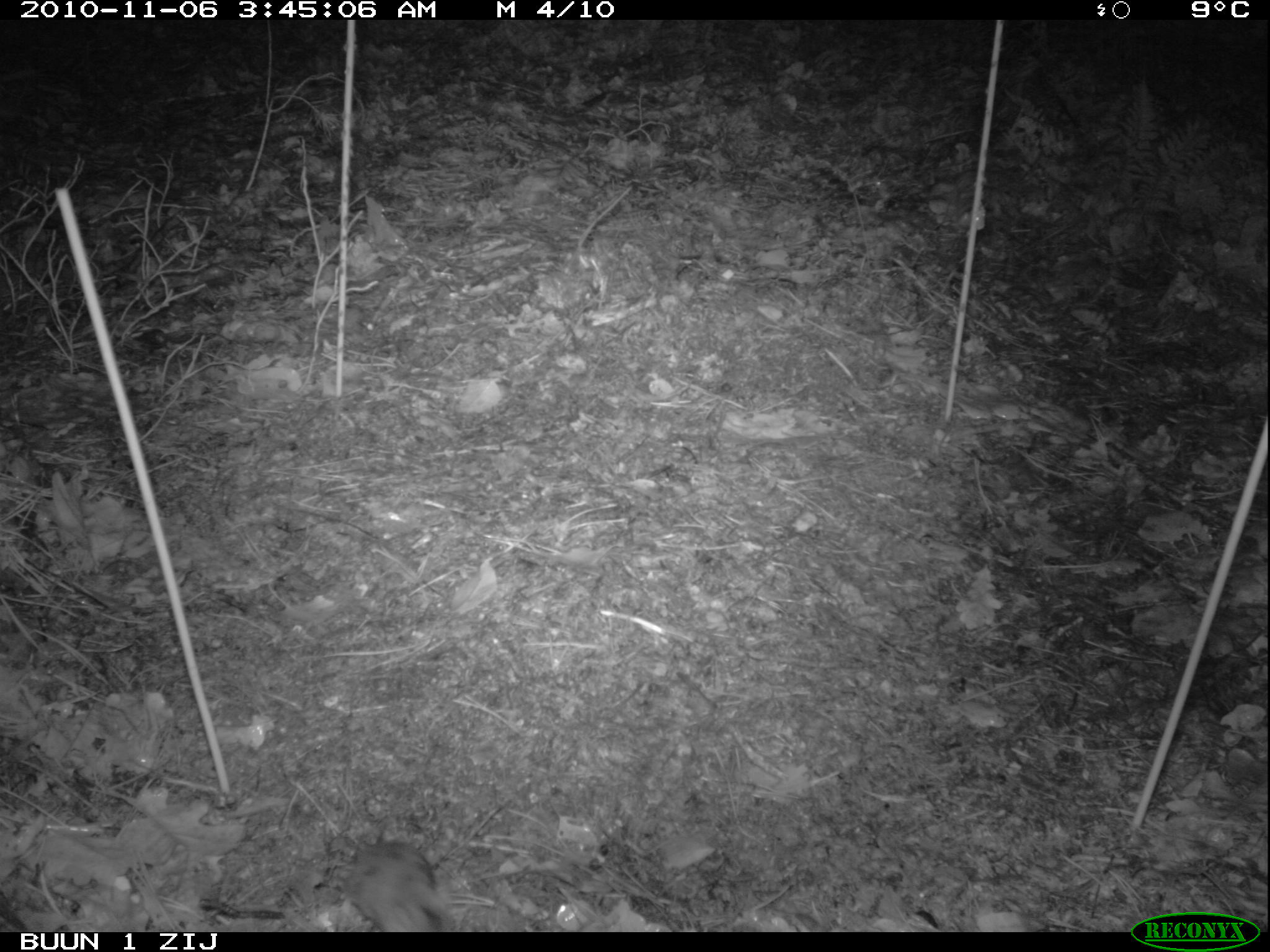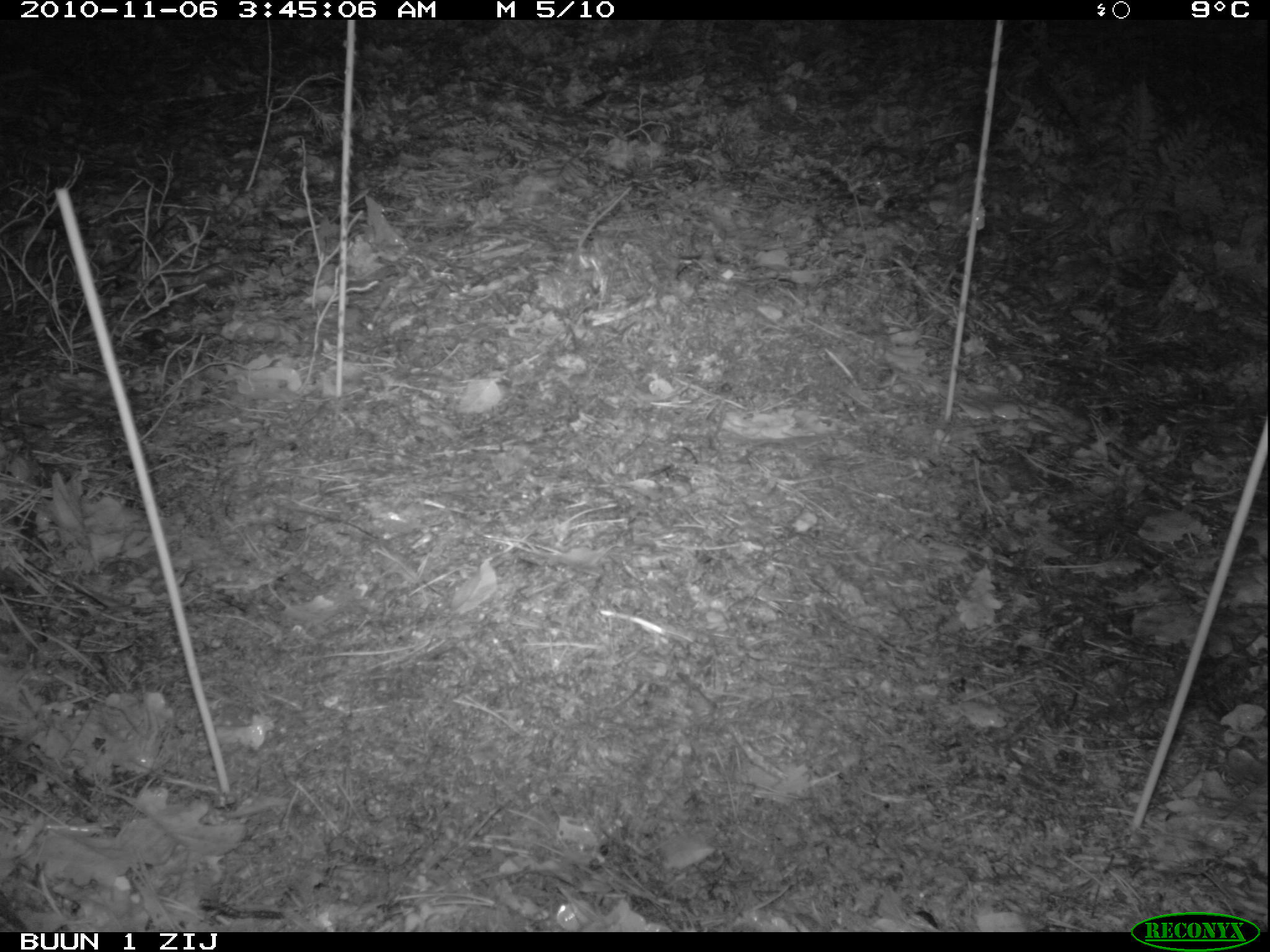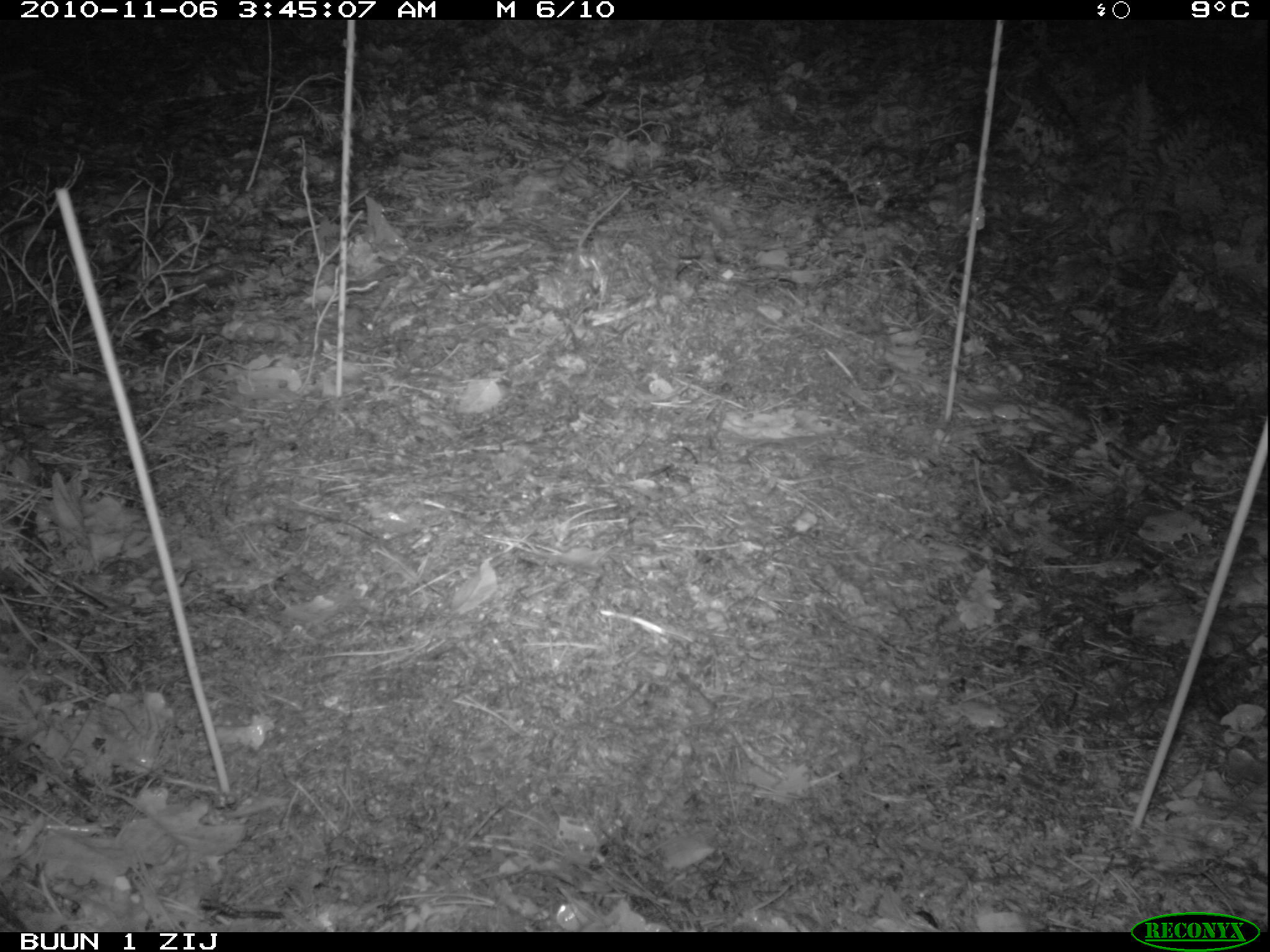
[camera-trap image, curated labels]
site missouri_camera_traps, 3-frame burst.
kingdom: Animalia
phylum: Chordata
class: Mammalia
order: Rodentia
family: Muridae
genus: Apodemus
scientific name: Apodemus sylvaticus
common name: wood mouse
Wood mouse (Apodemus sylvaticus). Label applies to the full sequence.